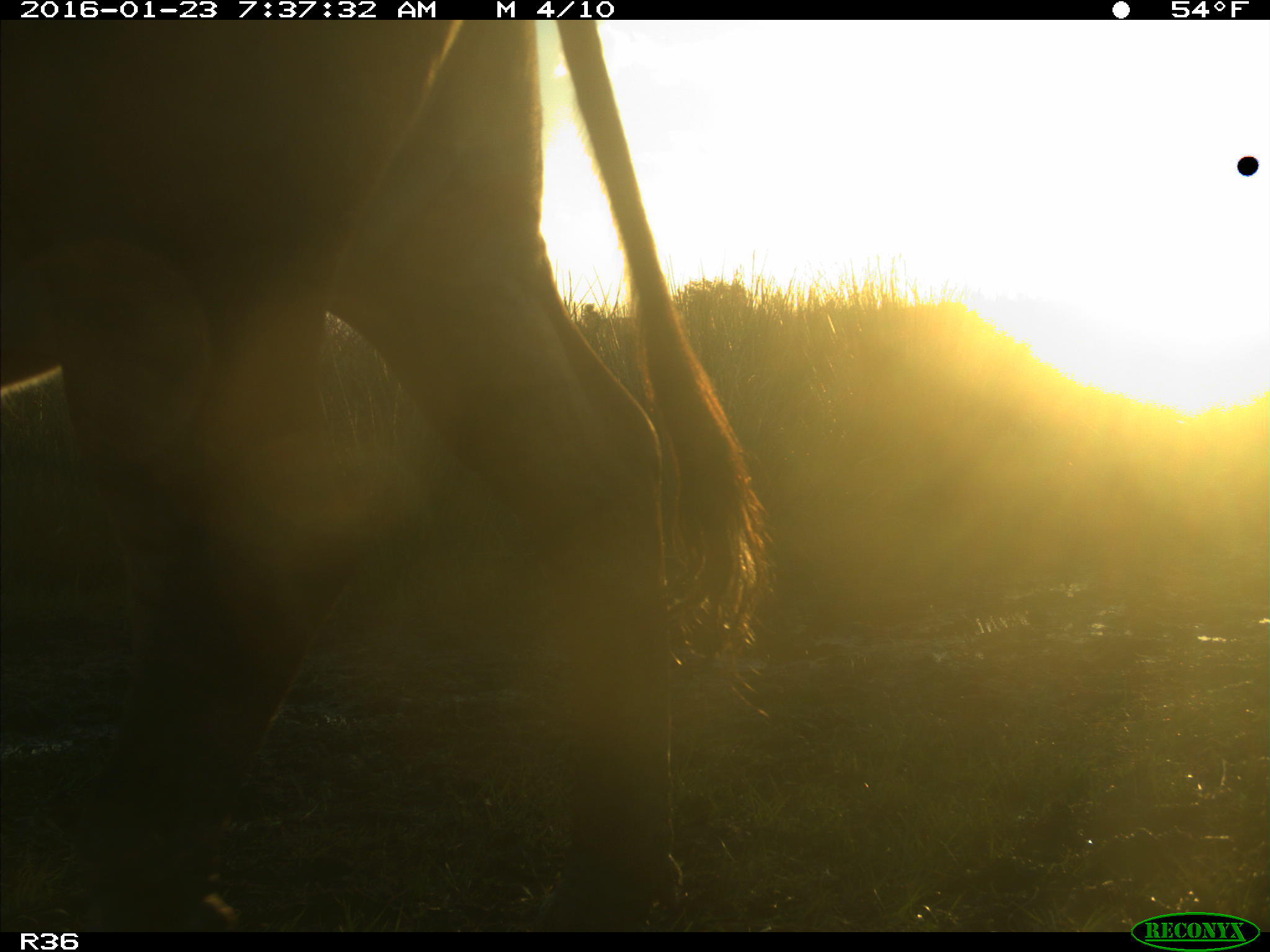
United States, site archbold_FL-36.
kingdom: Animalia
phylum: Chordata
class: Mammalia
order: Artiodactyla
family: Bovidae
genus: Bos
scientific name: Bos taurus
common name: domestic cow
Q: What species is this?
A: Bos taurus (domestic cow).